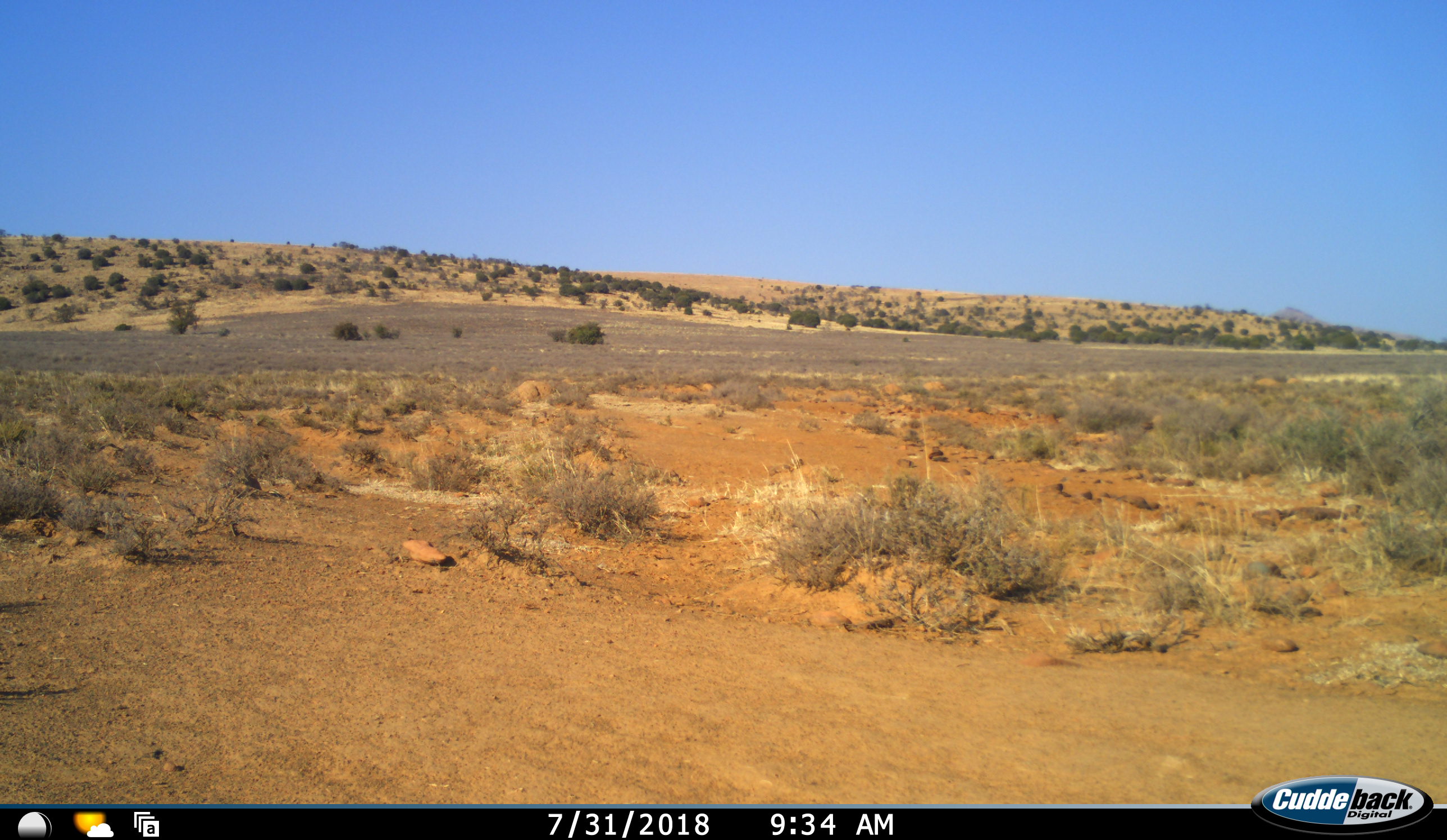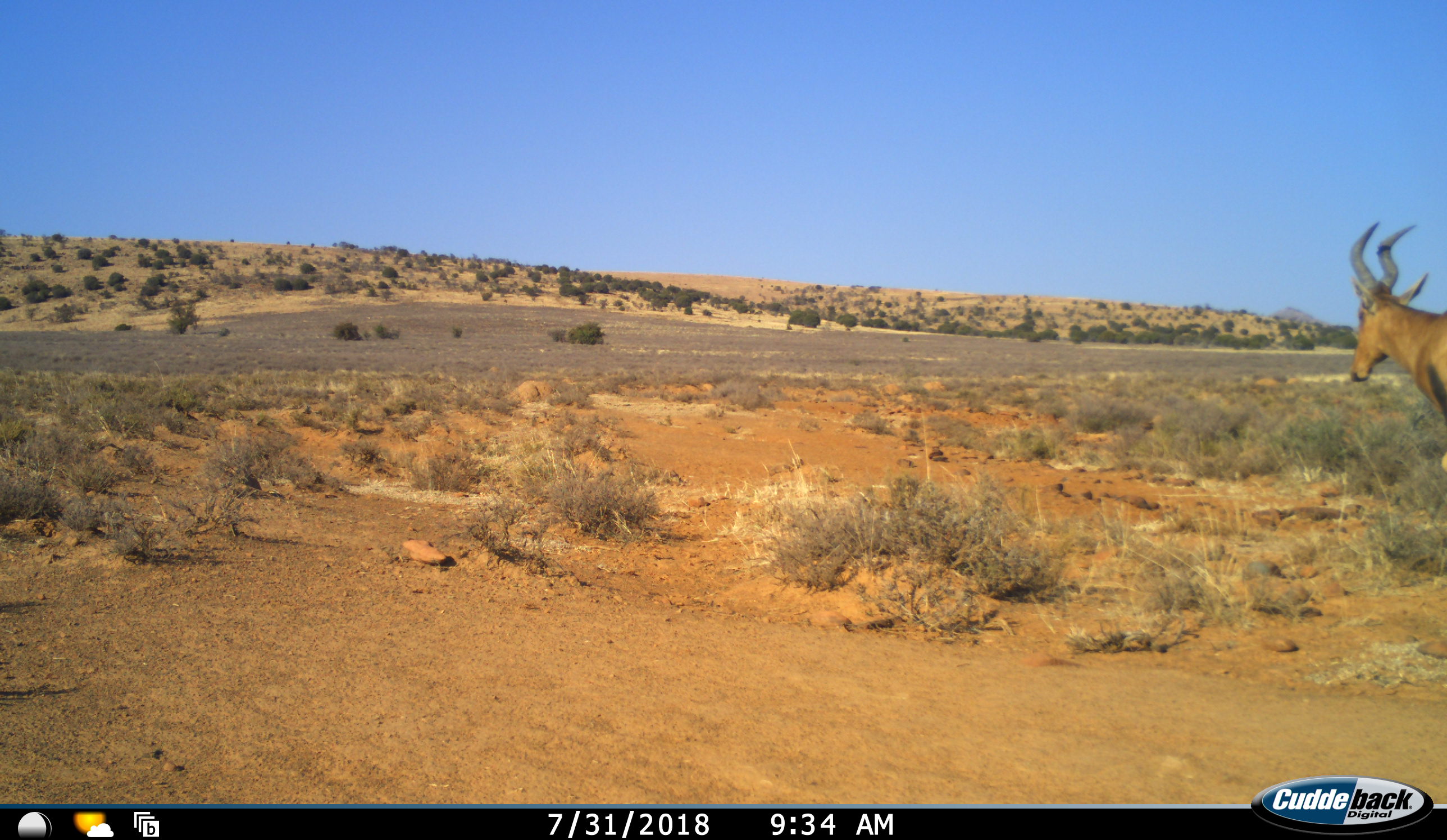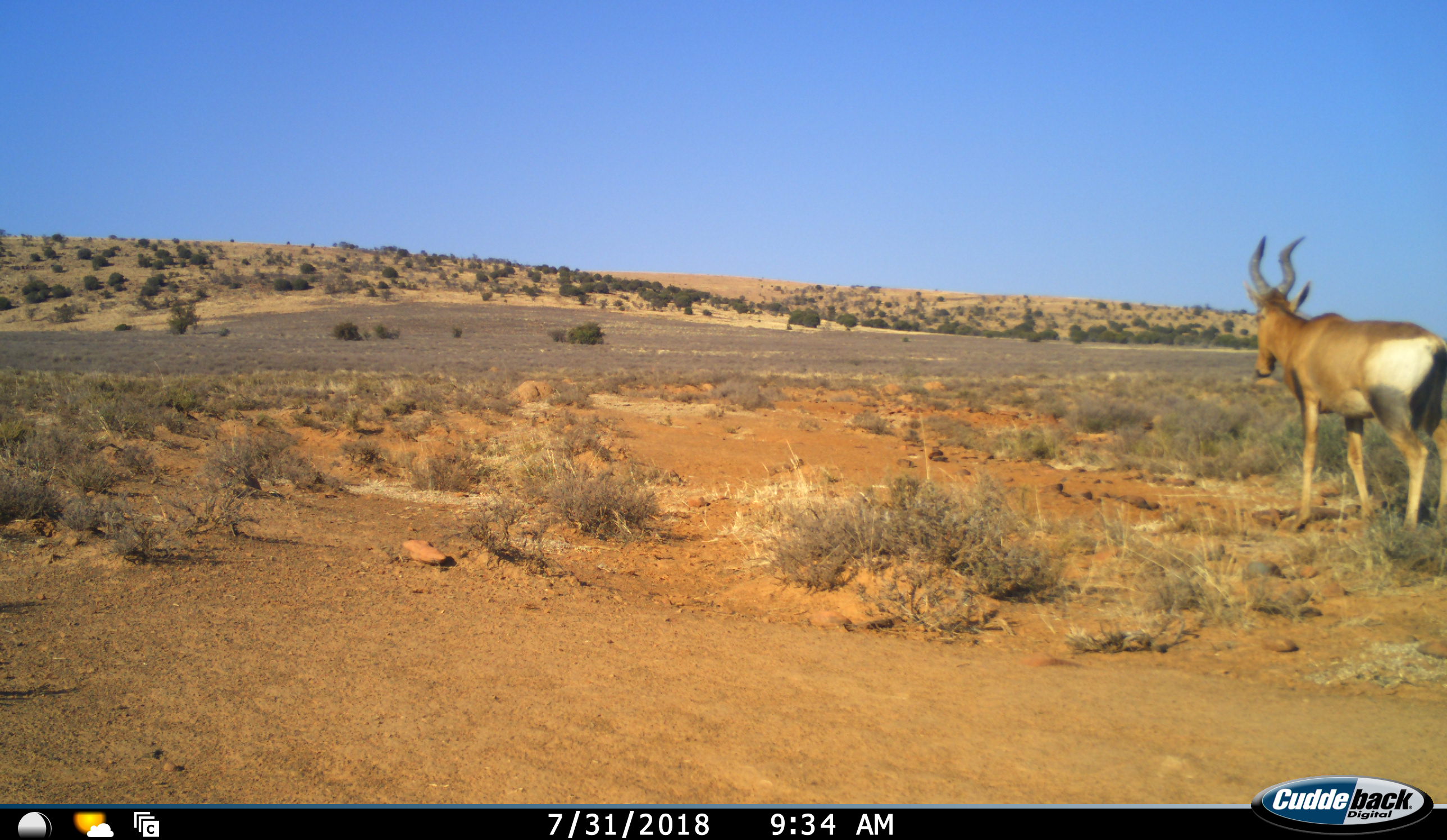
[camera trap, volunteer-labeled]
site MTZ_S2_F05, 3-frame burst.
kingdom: Animalia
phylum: Chordata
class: Mammalia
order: Artiodactyla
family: Bovidae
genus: Alcelaphus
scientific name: Alcelaphus buselaphus caama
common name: red hartebeest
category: hartebeestred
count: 1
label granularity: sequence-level